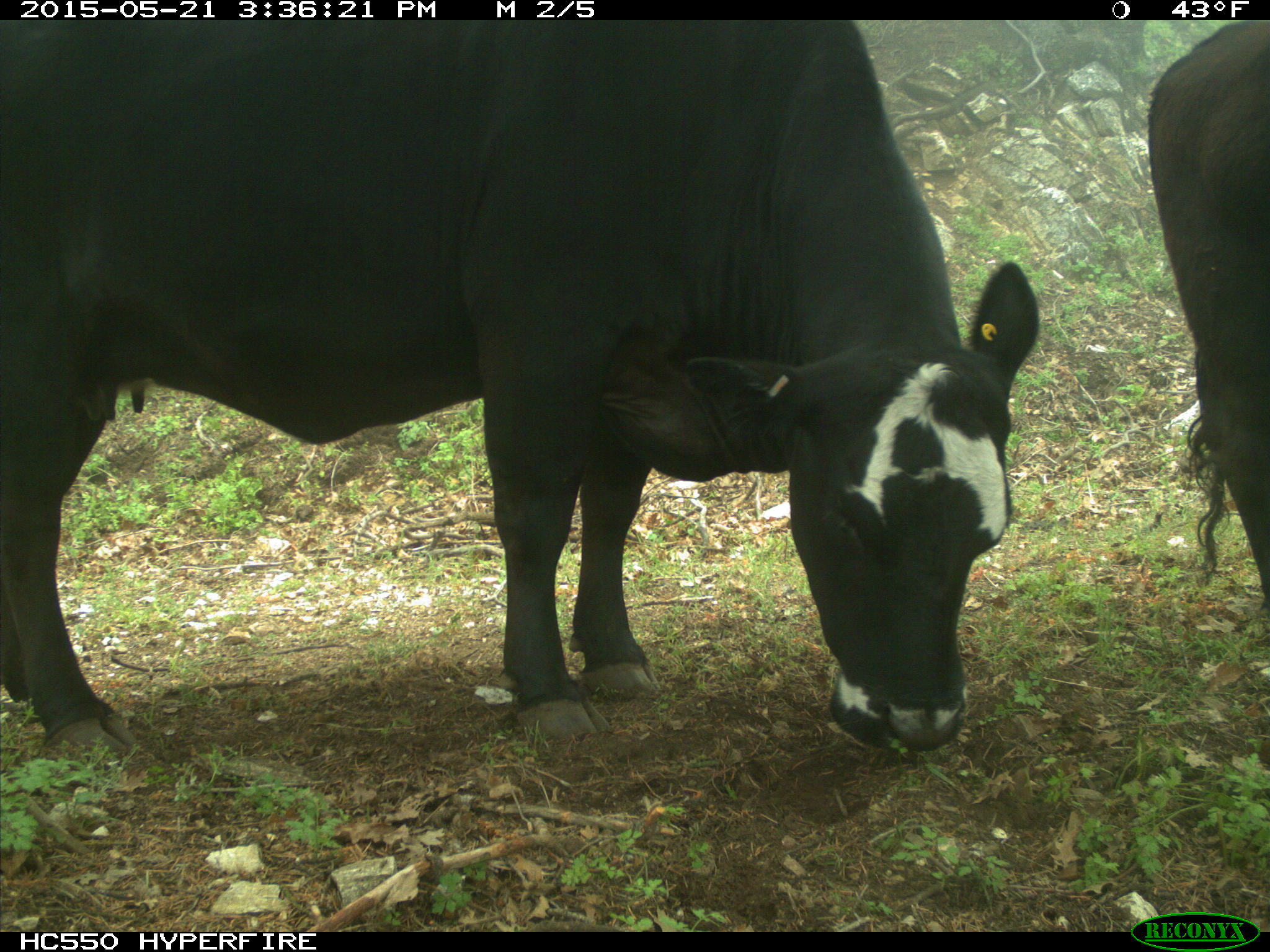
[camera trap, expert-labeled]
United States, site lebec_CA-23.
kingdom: Animalia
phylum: Chordata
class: Mammalia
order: Artiodactyla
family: Bovidae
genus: Bos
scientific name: Bos taurus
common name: domestic cow